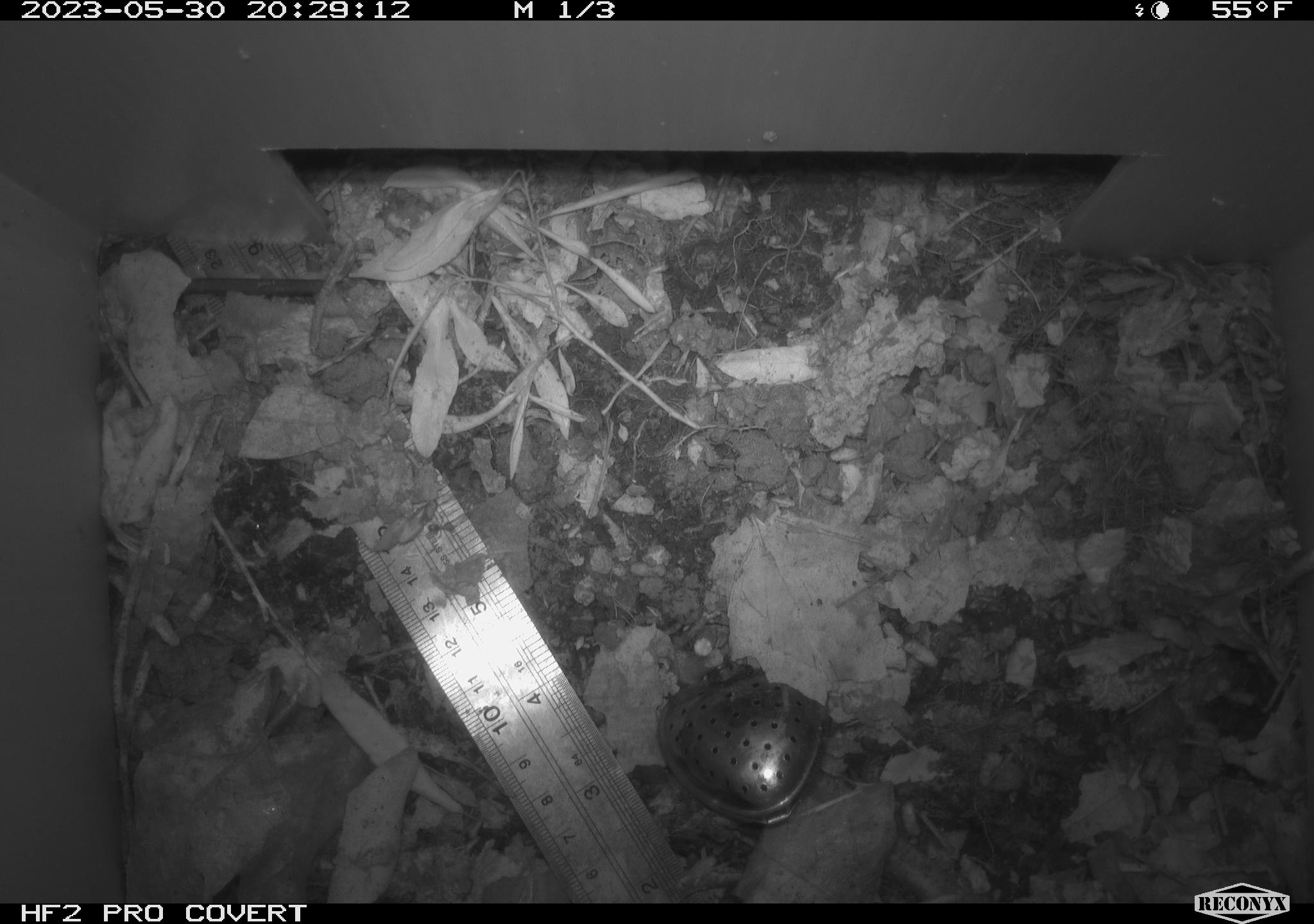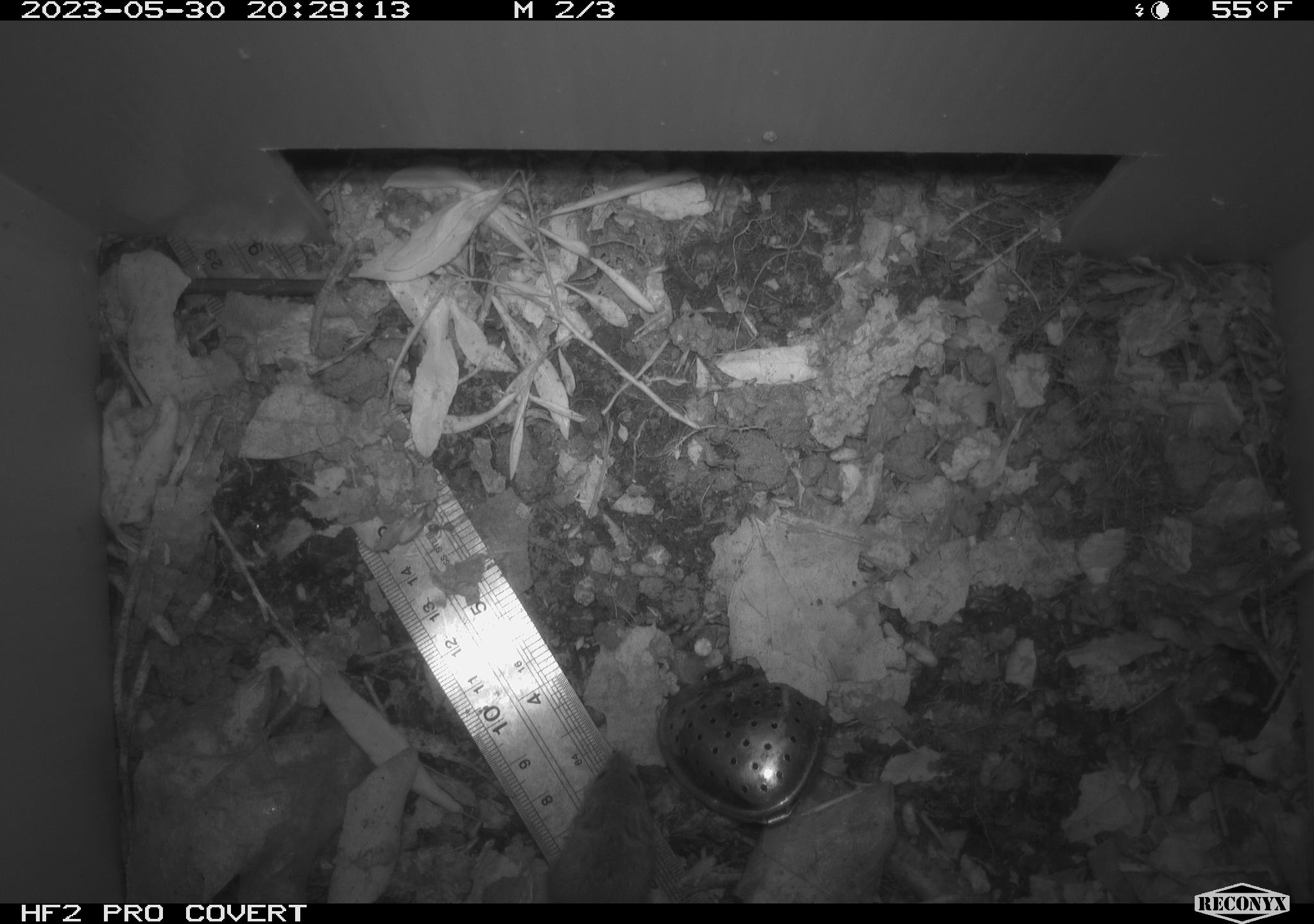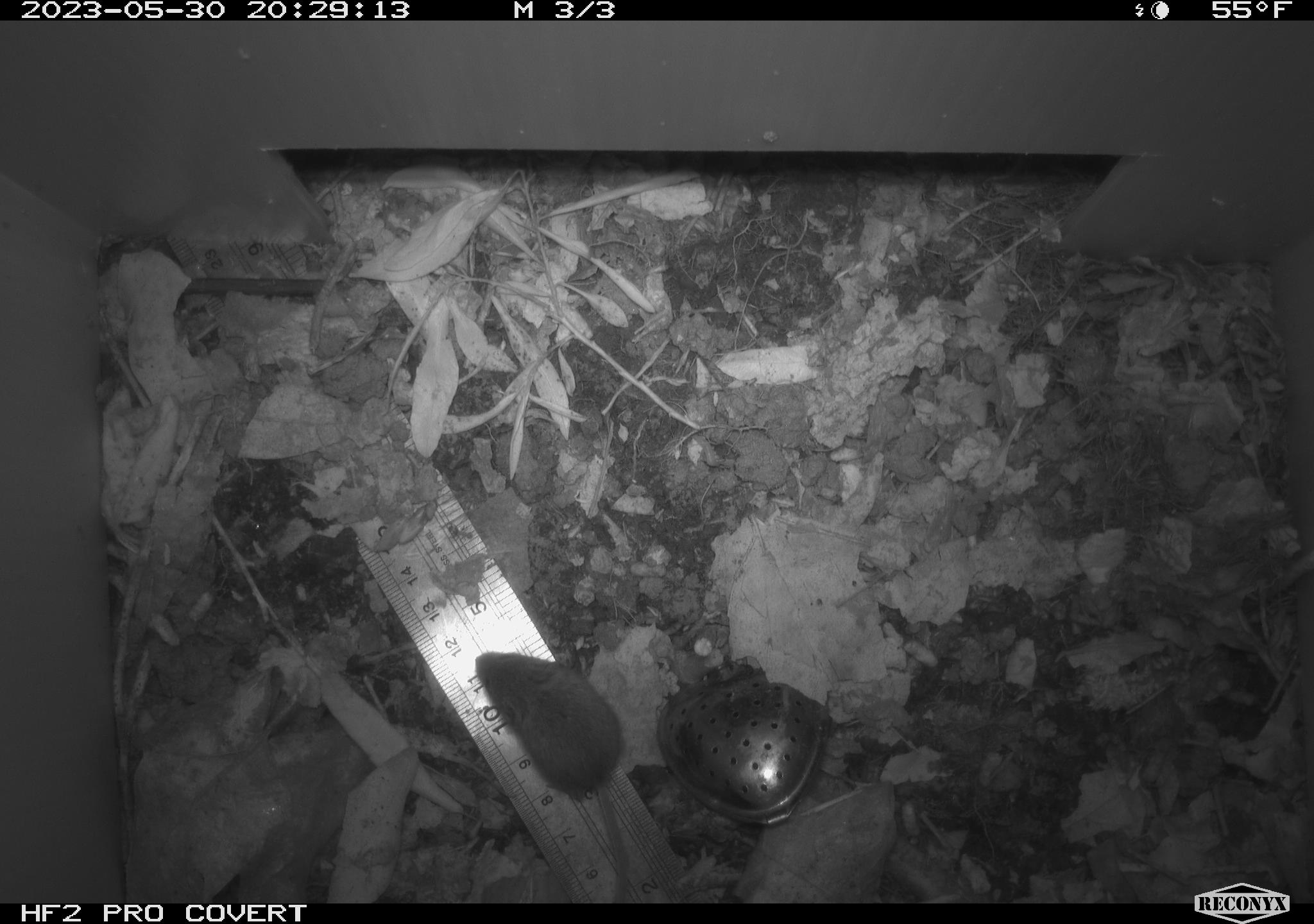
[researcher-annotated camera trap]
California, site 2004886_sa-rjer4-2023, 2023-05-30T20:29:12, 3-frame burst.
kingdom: Animalia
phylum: Chordata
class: Mammalia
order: Rodentia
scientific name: Rodentia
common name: mouse species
Mouse species (Rodentia).